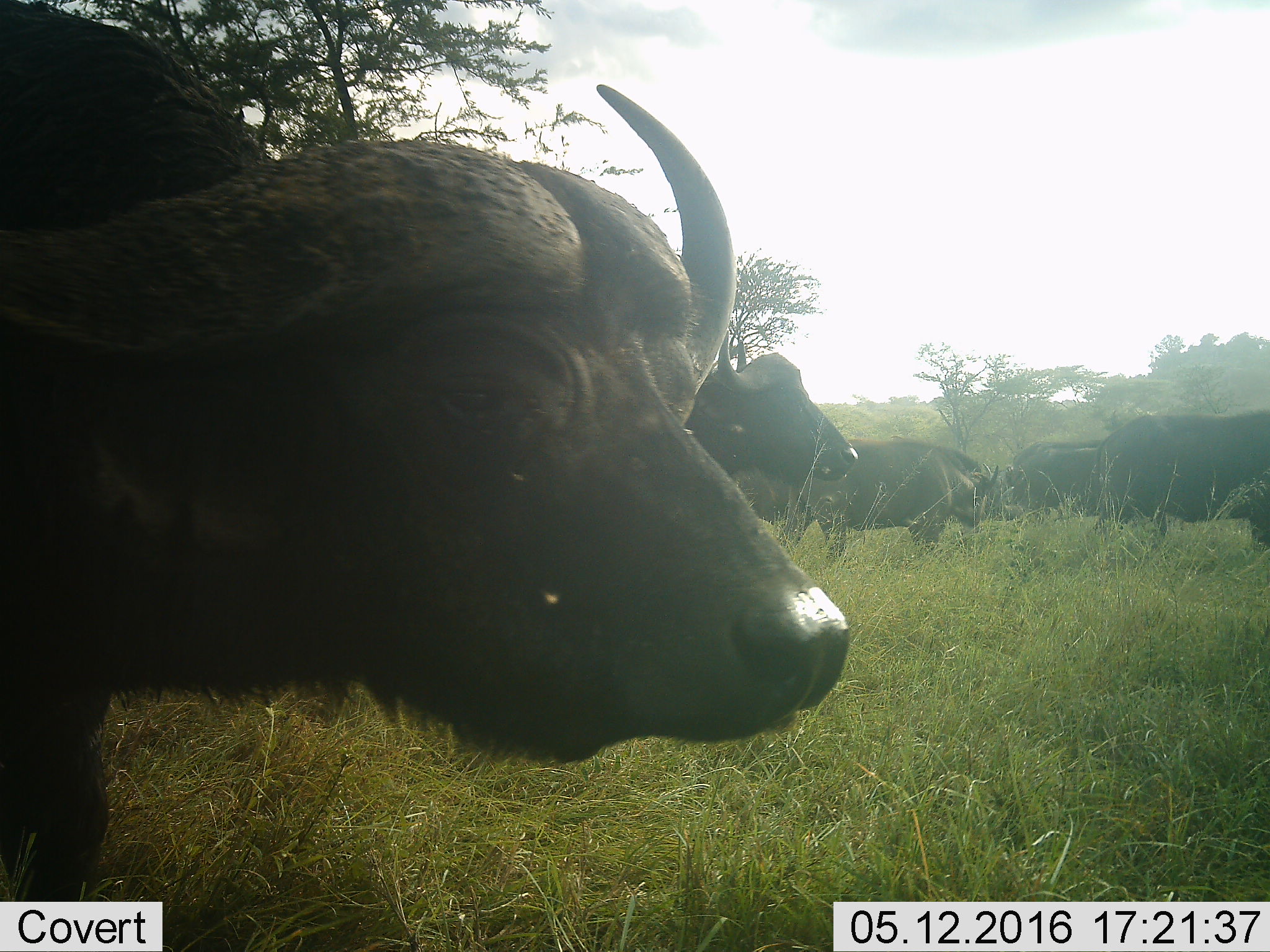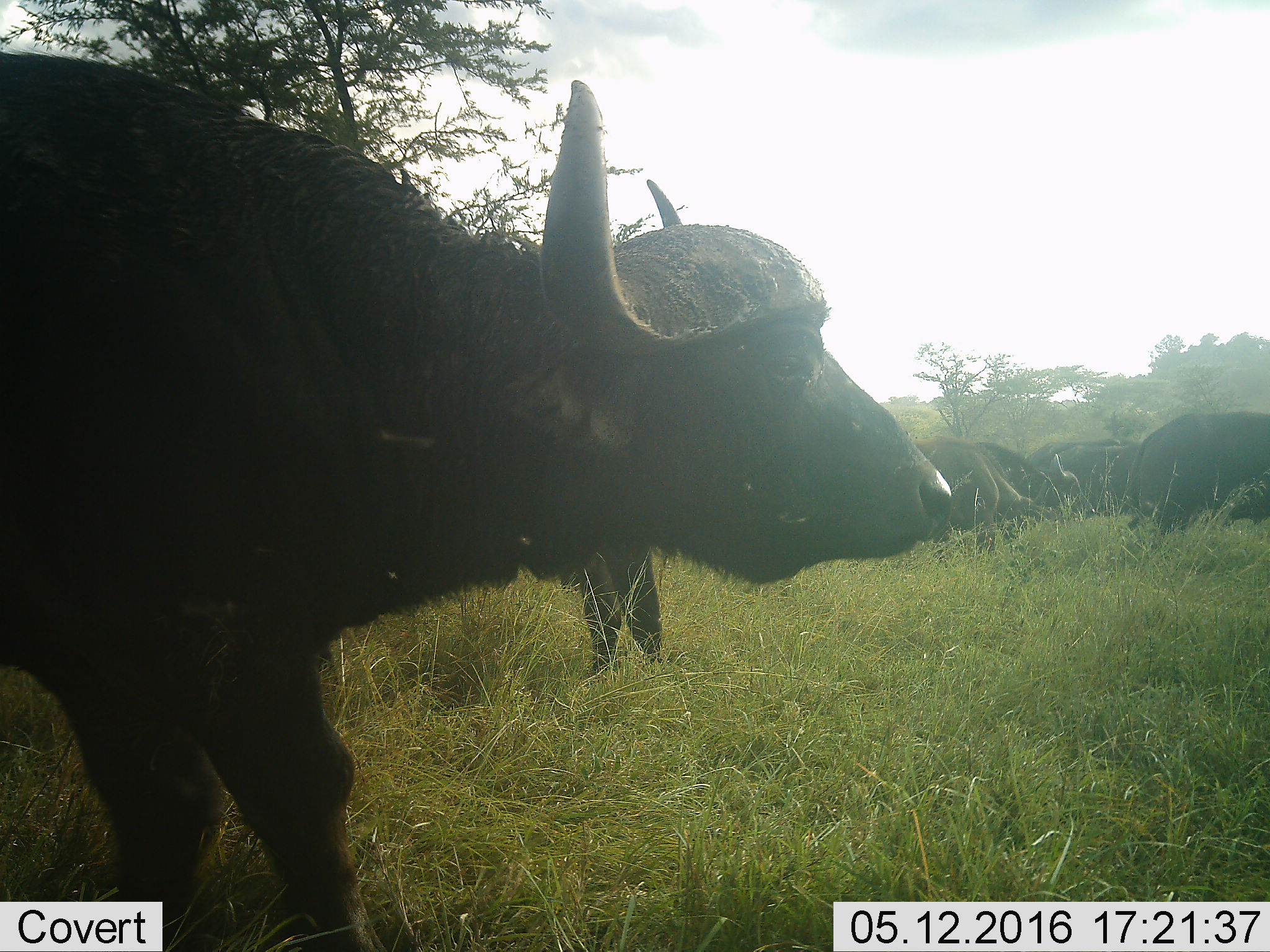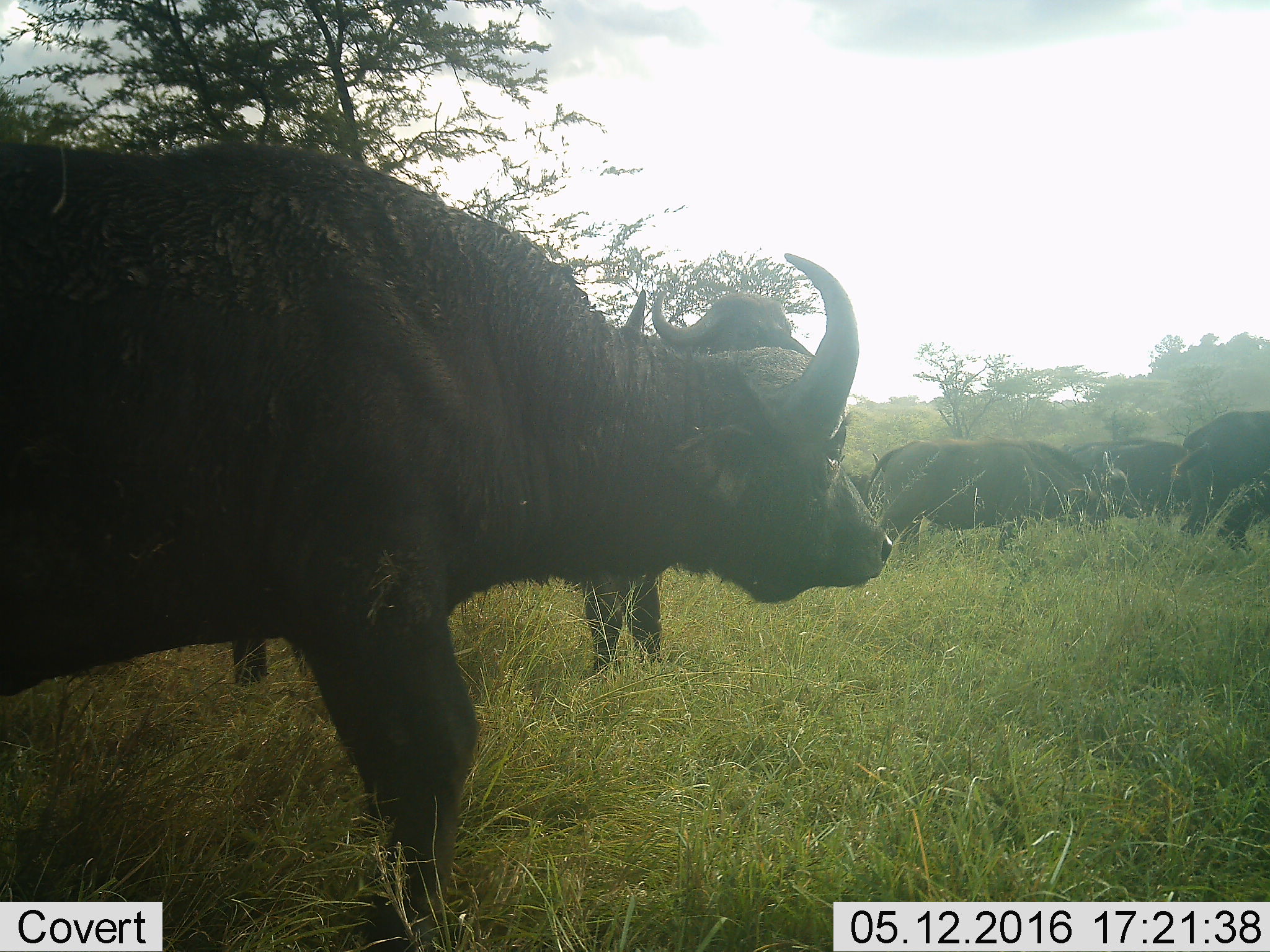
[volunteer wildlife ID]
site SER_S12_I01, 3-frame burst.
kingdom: Animalia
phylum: Chordata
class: Mammalia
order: Artiodactyla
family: Bovidae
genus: Syncerus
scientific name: Syncerus caffer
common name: african buffalo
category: buffalo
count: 6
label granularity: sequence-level